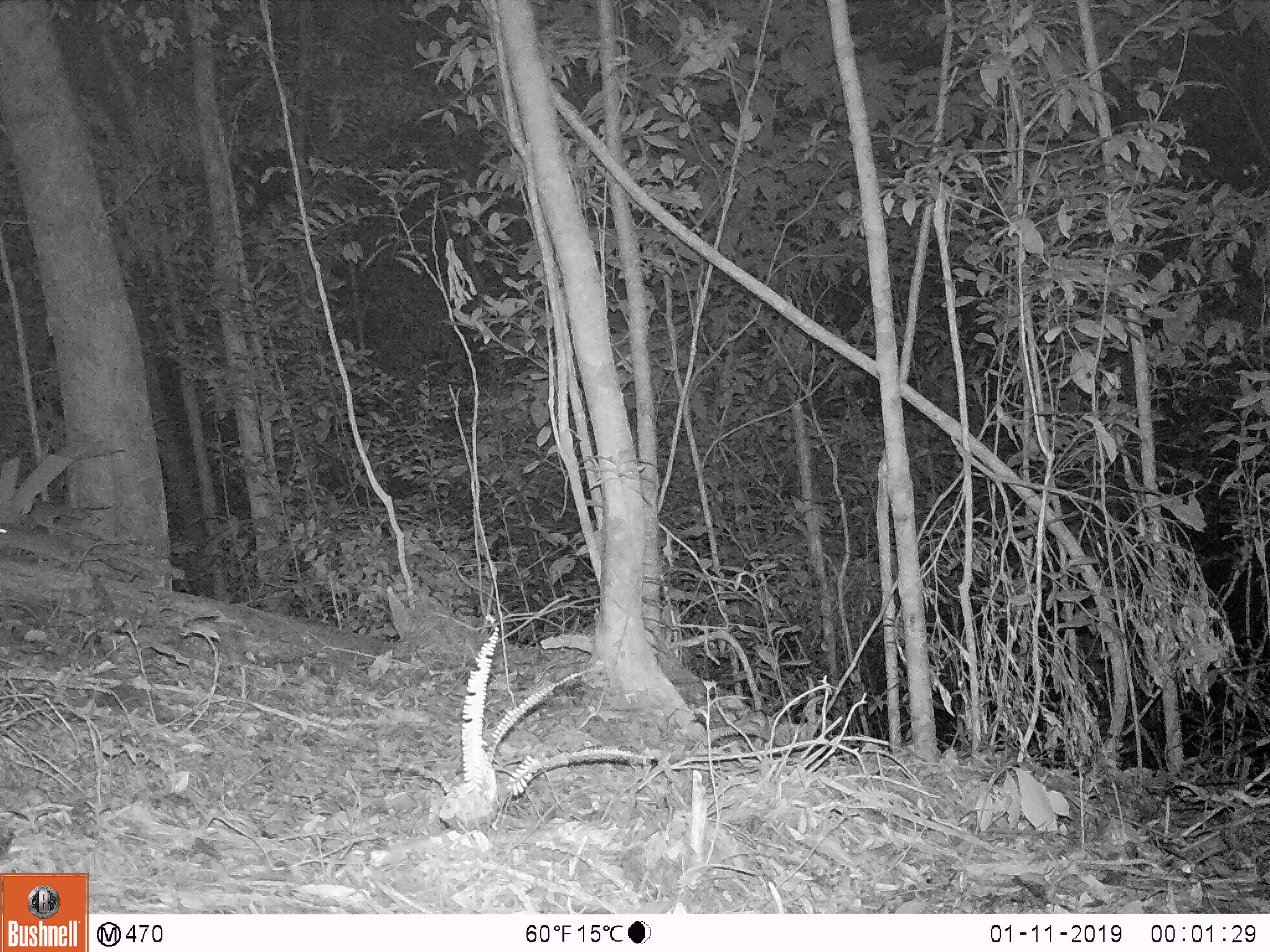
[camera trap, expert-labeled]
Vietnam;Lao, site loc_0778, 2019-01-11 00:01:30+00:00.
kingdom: Animalia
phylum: Chordata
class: Mammalia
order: Carnivora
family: Mustelidae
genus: Melogale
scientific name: Melogale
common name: ferret badger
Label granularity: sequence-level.